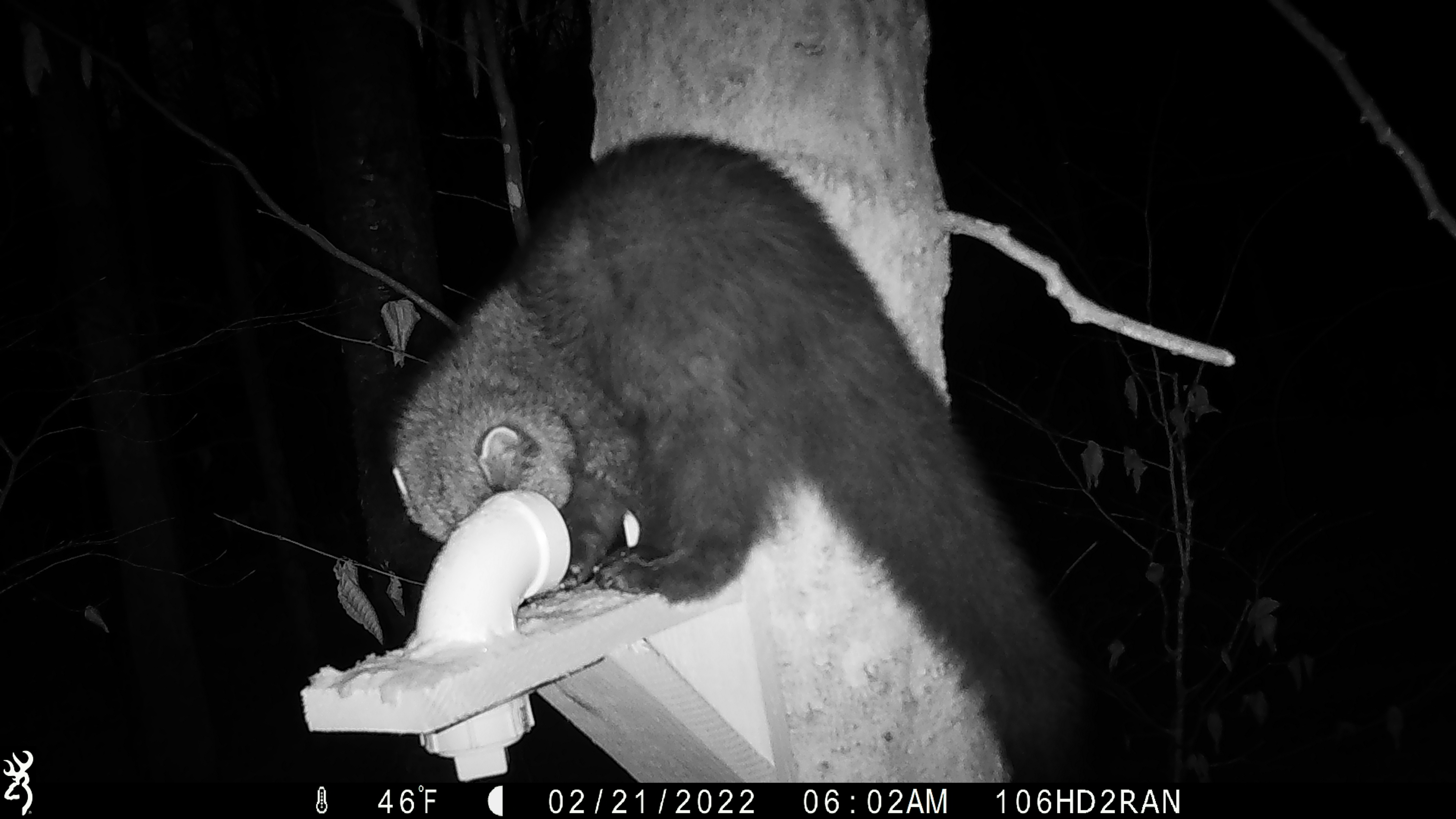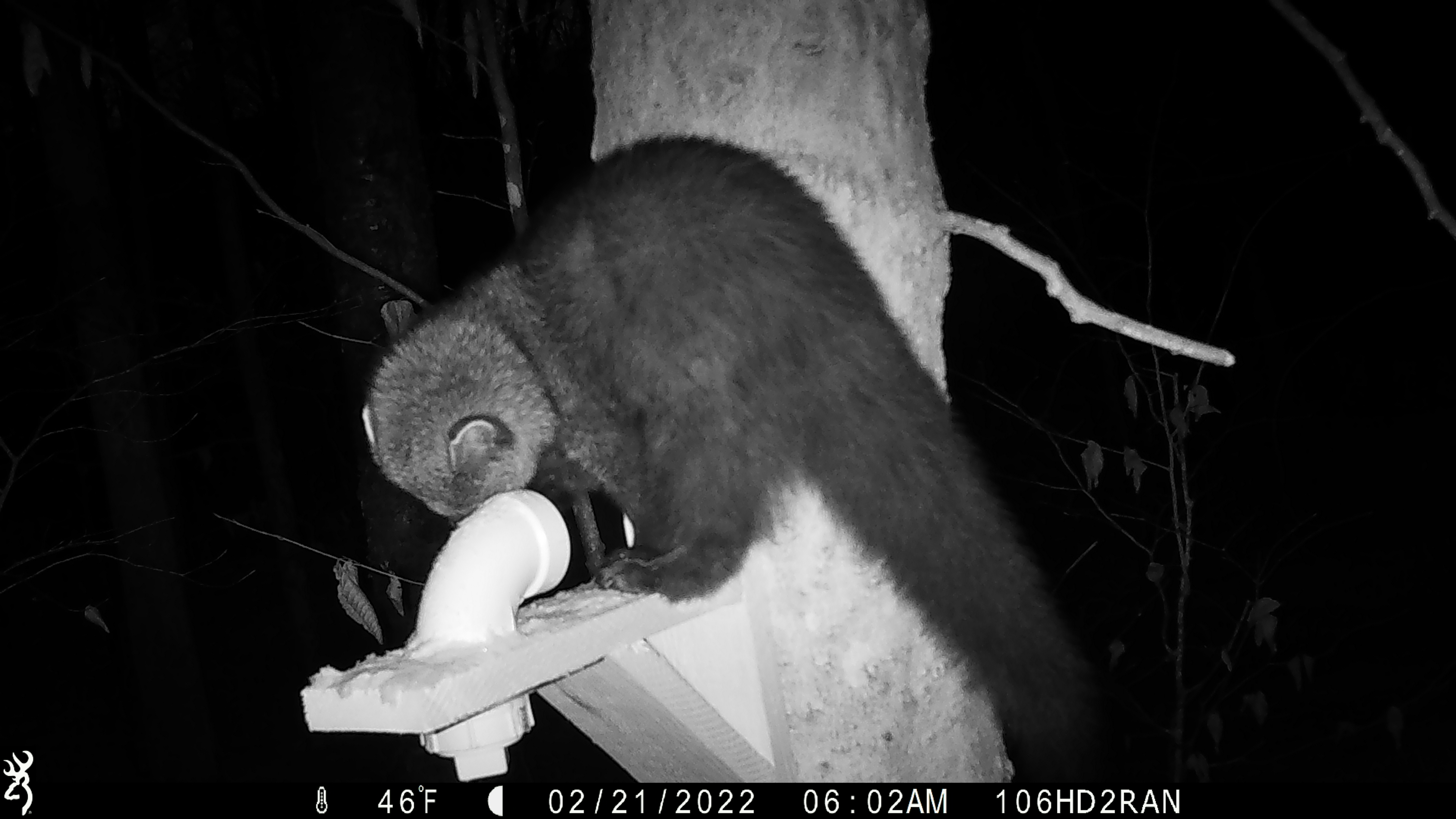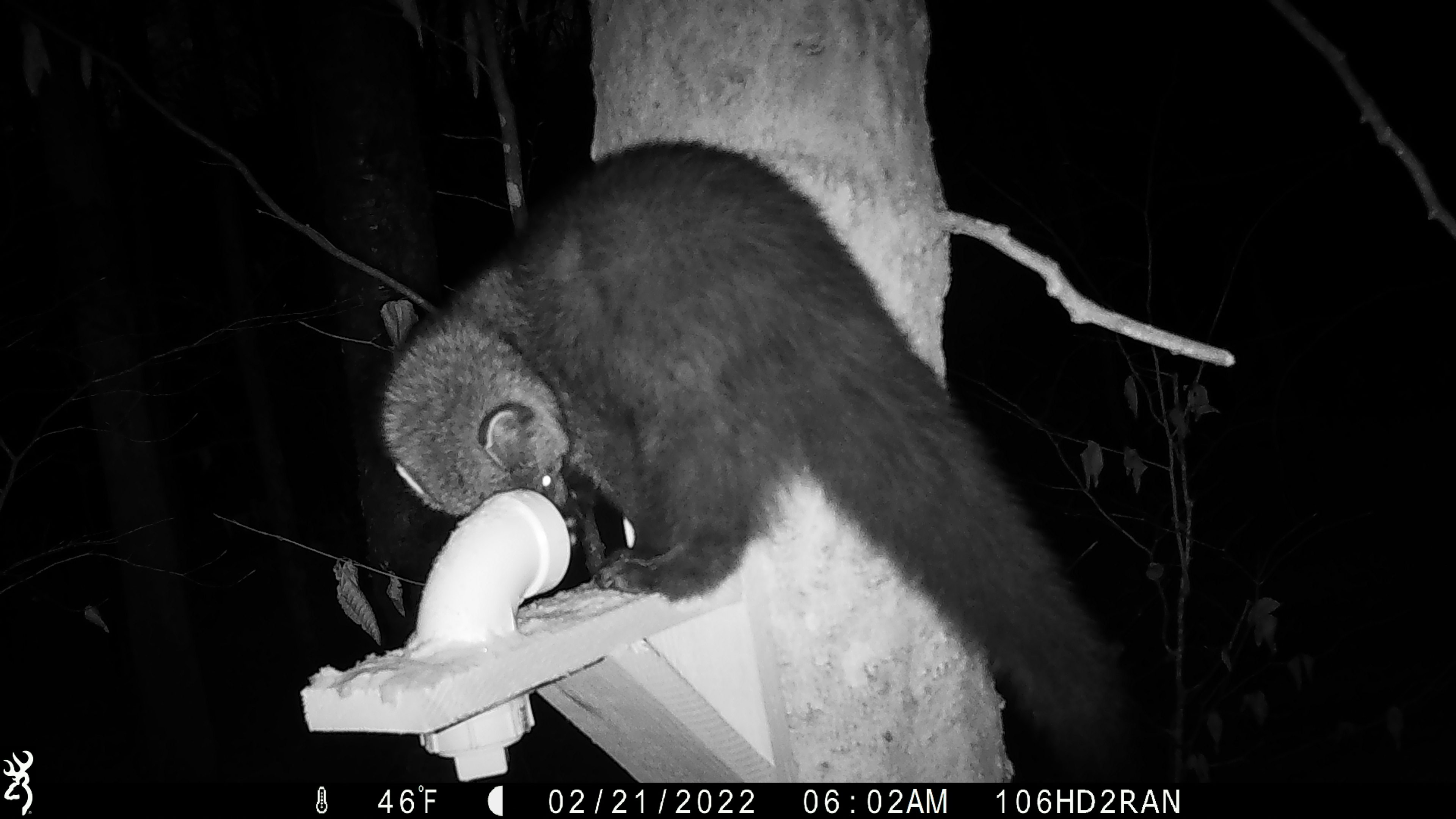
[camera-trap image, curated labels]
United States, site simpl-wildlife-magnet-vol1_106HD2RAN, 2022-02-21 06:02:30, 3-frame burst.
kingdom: Animalia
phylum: Chordata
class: Mammalia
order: Carnivora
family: Mustelidae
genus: Pekania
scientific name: Pekania pennanti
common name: fisher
Fisher (Pekania pennanti).